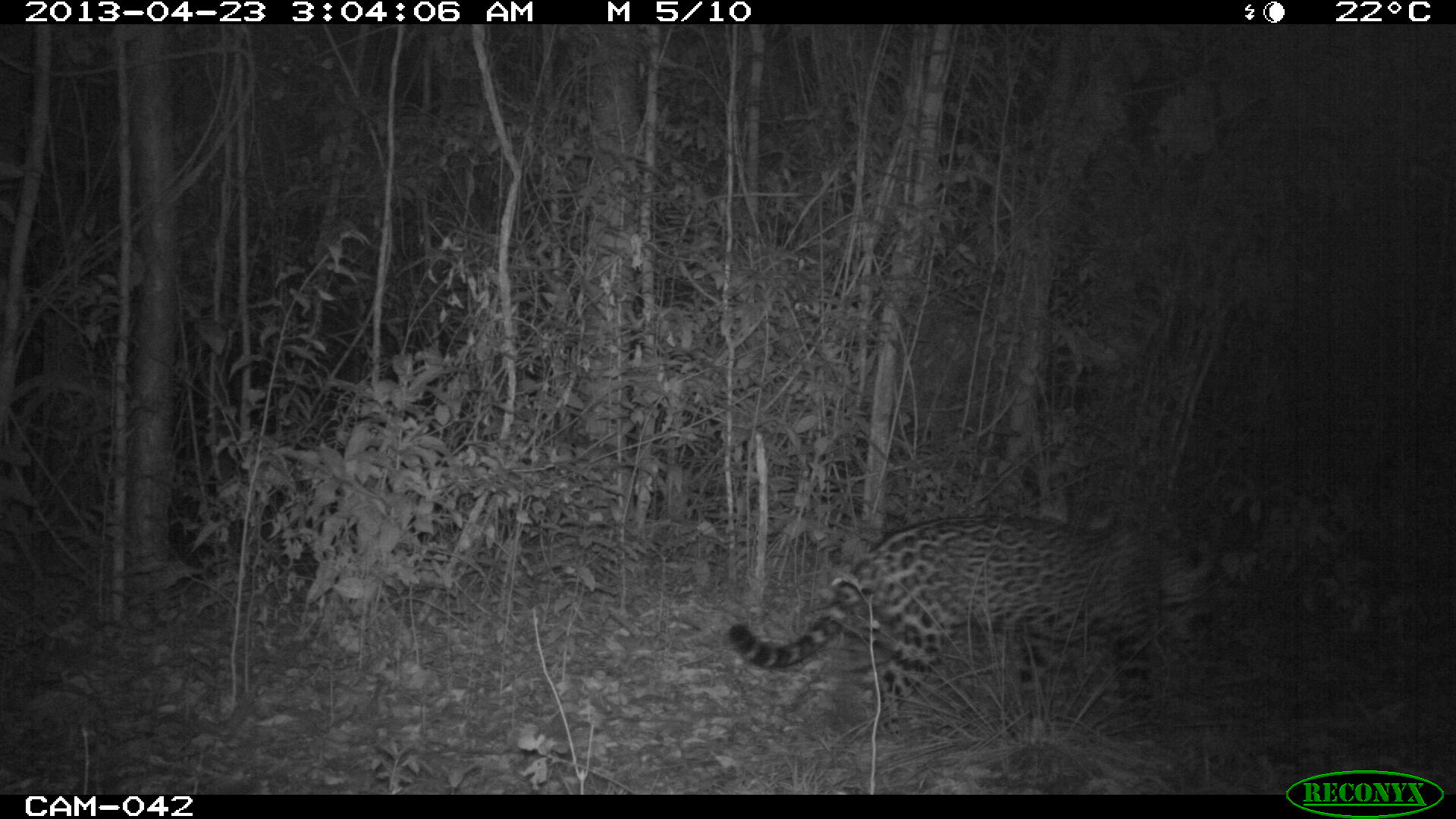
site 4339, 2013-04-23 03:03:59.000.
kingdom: Animalia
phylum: Chordata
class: Mammalia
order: Carnivora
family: Felidae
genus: Panthera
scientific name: Panthera onca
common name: jaguar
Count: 1.